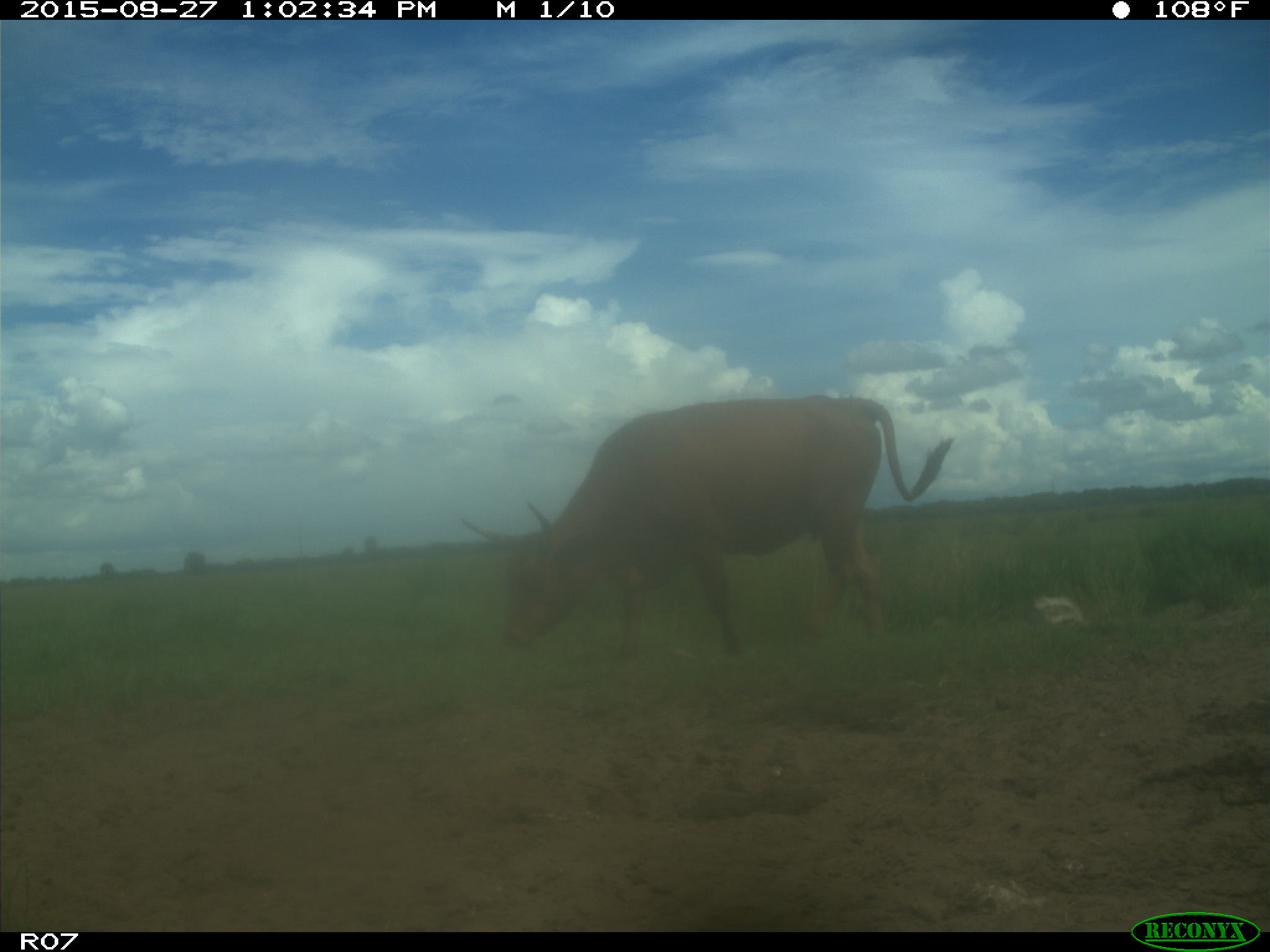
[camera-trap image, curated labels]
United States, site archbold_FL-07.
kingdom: Animalia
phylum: Chordata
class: Mammalia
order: Artiodactyla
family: Bovidae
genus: Bos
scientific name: Bos taurus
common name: domestic cow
Bos taurus (domestic cow).